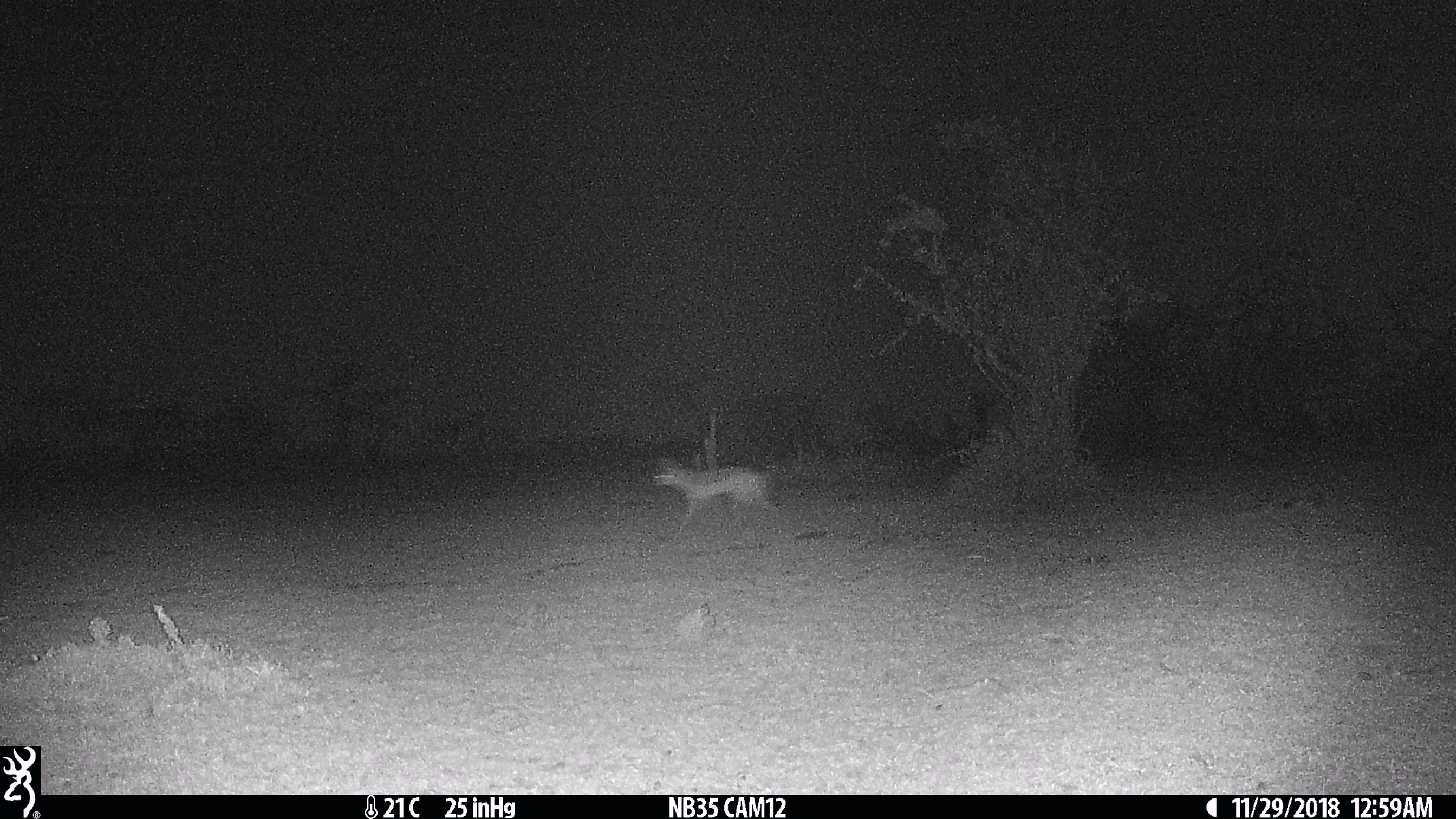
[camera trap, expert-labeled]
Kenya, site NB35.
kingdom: Animalia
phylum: Chordata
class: Mammalia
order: Carnivora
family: Canidae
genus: Lupulella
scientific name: Lupulella mesomelas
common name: black-backed jackal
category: jackal